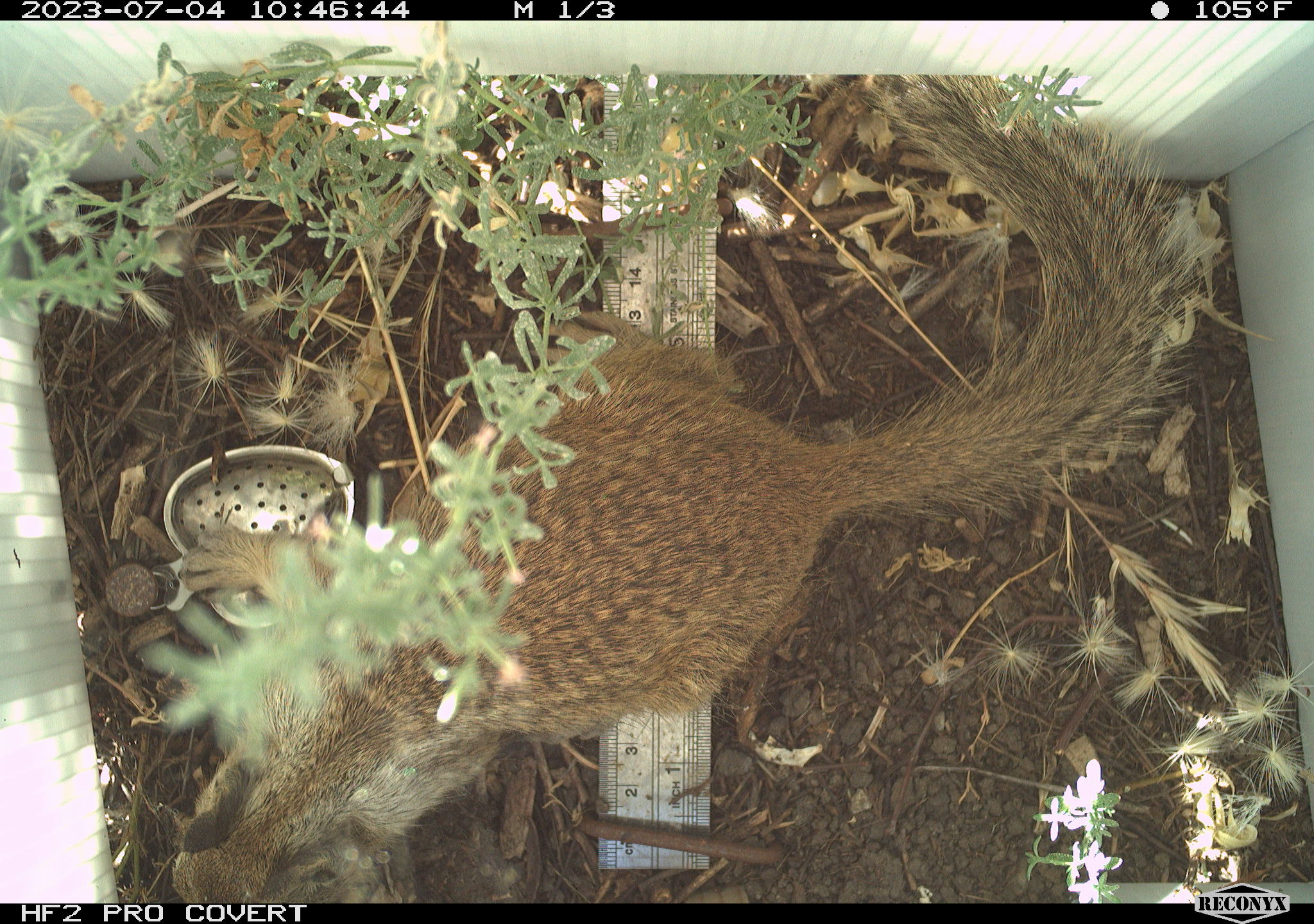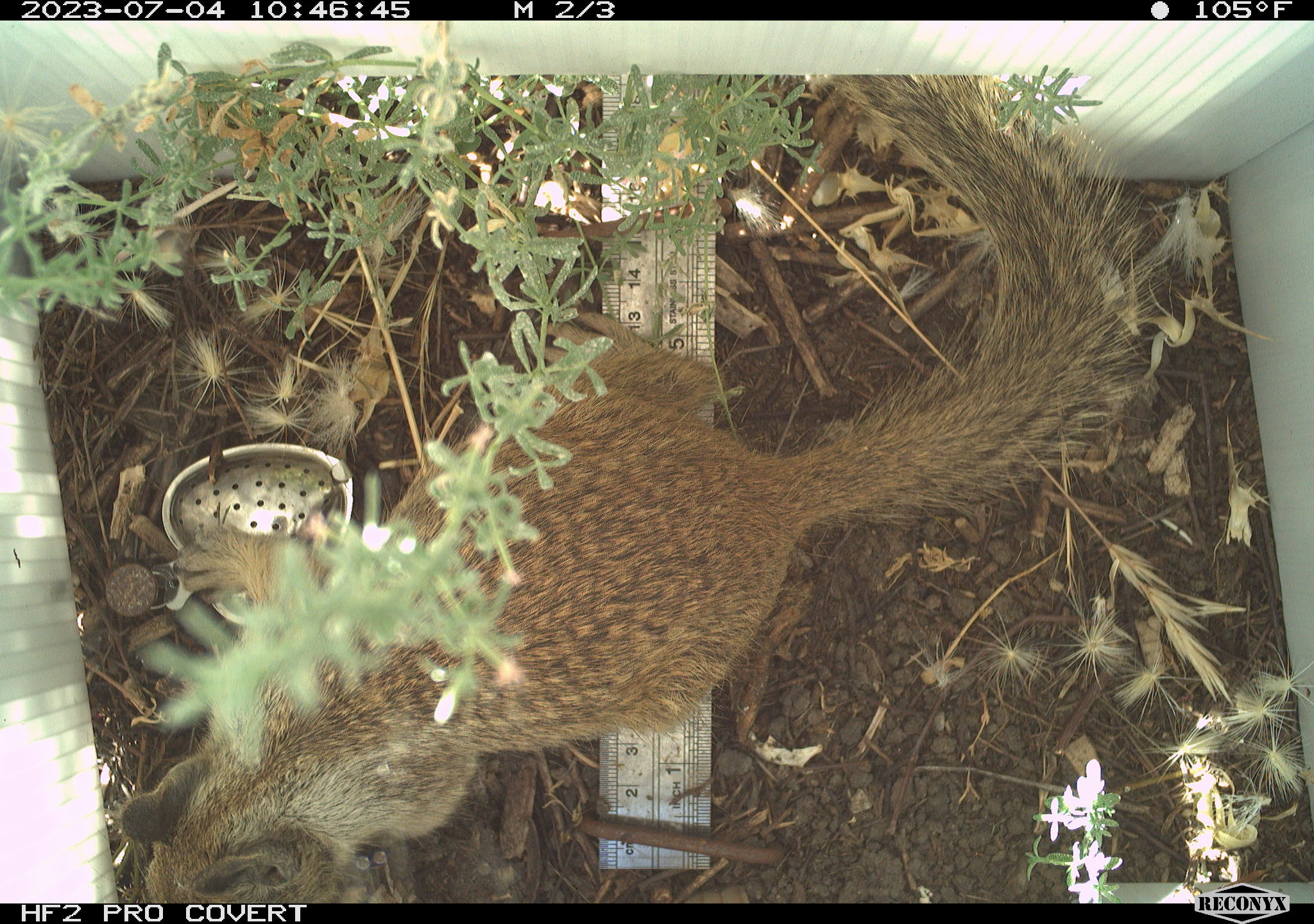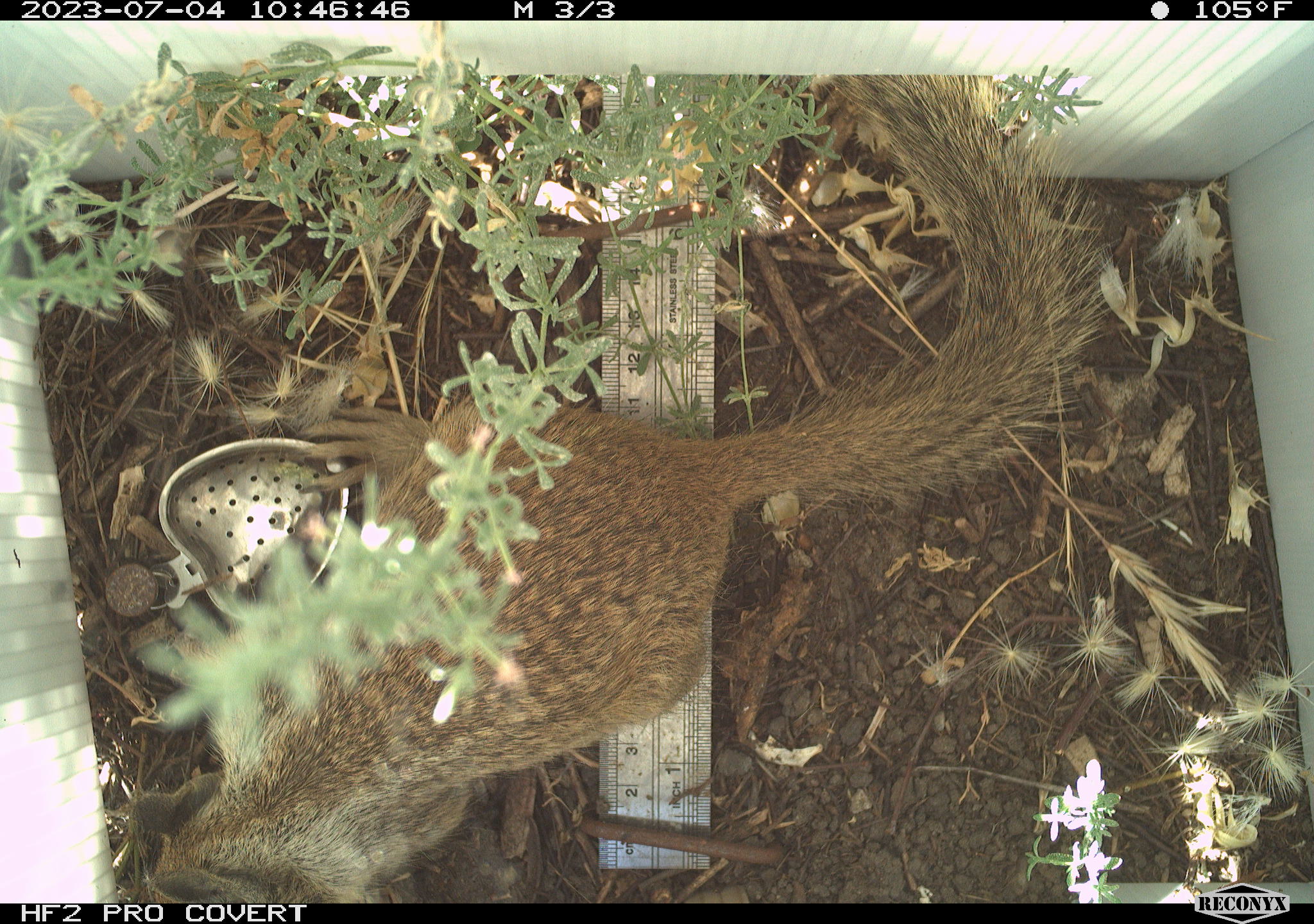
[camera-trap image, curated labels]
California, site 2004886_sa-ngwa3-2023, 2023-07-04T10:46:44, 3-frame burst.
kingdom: Animalia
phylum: Chordata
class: Mammalia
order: Rodentia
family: Sciuridae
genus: Otospermophilus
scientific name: Otospermophilus beecheyi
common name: california ground squirrel